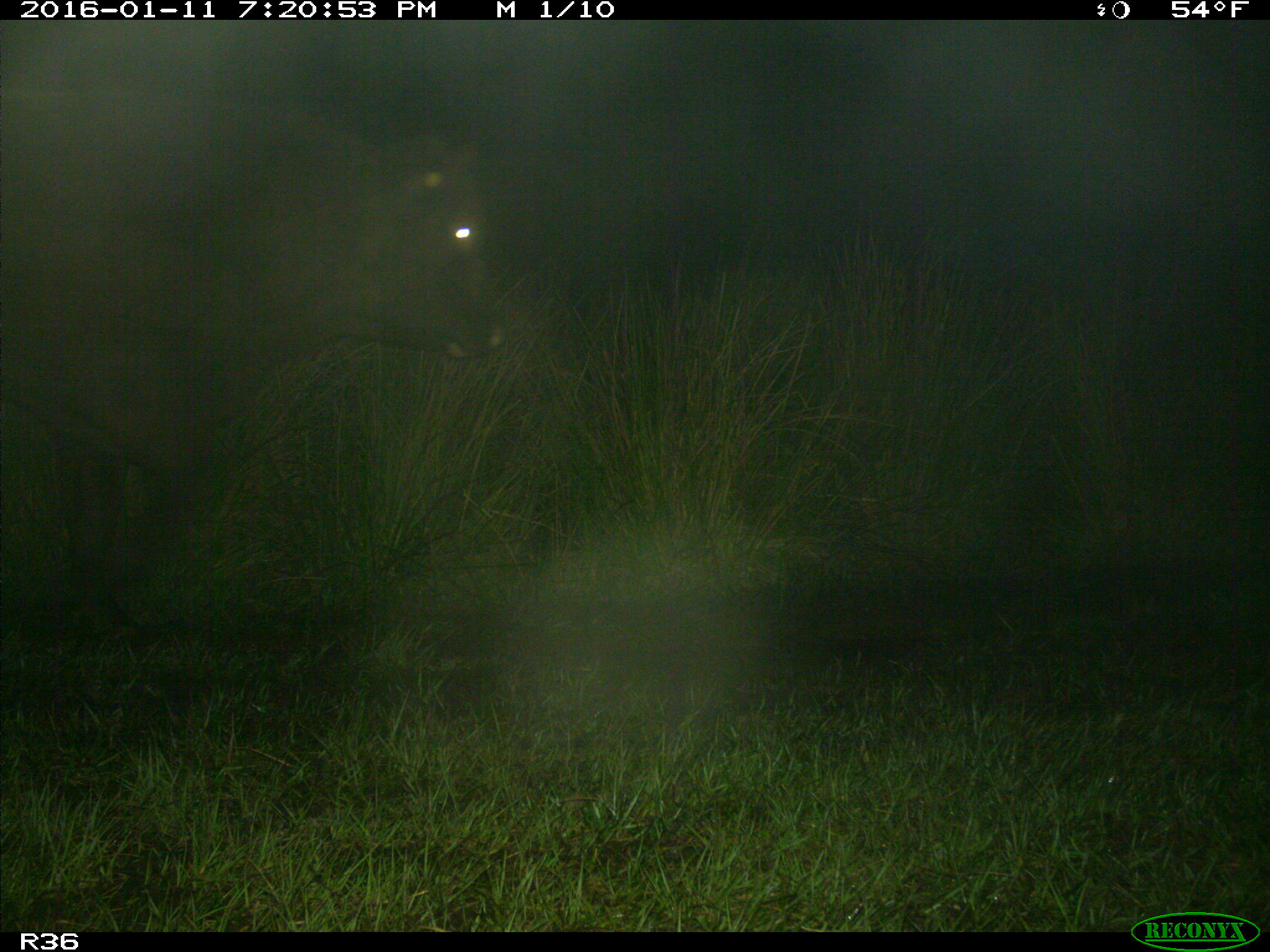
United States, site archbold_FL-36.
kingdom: Animalia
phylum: Chordata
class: Mammalia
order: Artiodactyla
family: Bovidae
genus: Bos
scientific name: Bos taurus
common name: domestic cow